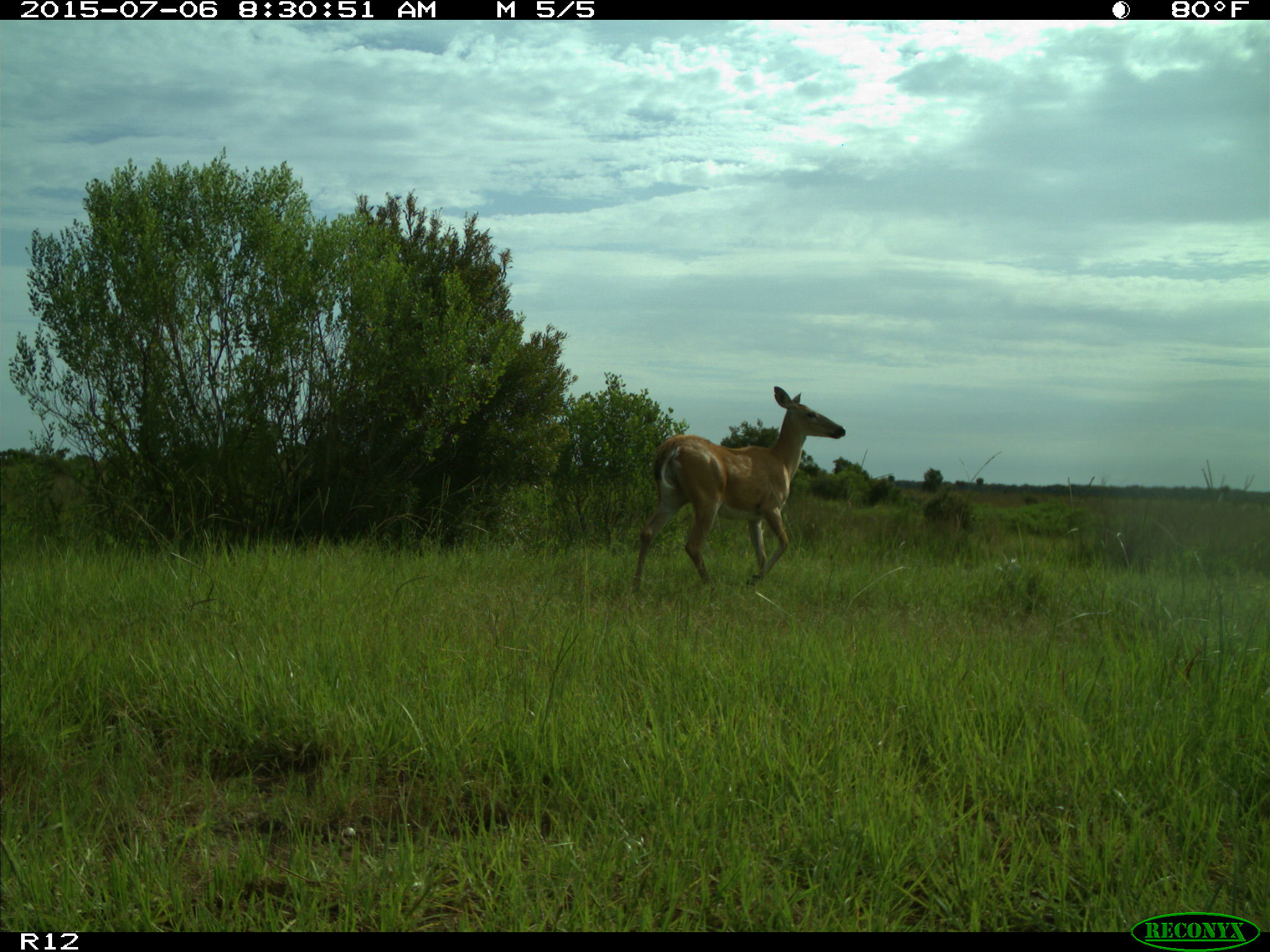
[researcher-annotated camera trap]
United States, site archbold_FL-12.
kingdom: Animalia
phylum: Chordata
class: Mammalia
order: Artiodactyla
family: Cervidae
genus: Odocoileus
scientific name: Odocoileus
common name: deer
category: unidentified deer